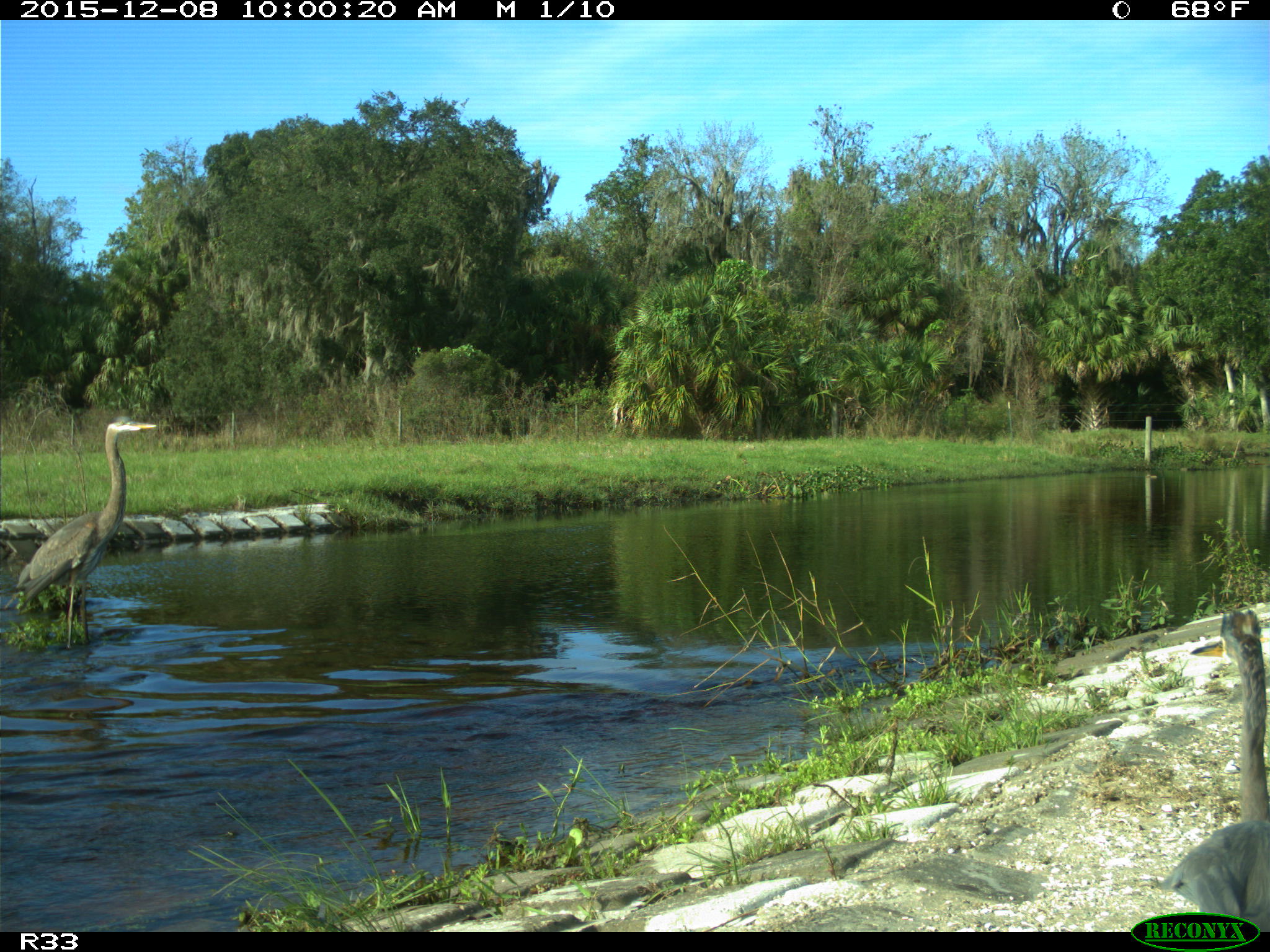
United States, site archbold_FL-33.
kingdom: Animalia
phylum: Chordata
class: Aves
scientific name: Aves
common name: birds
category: unidentified bird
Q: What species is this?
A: Unidentified bird (birds) (Aves).